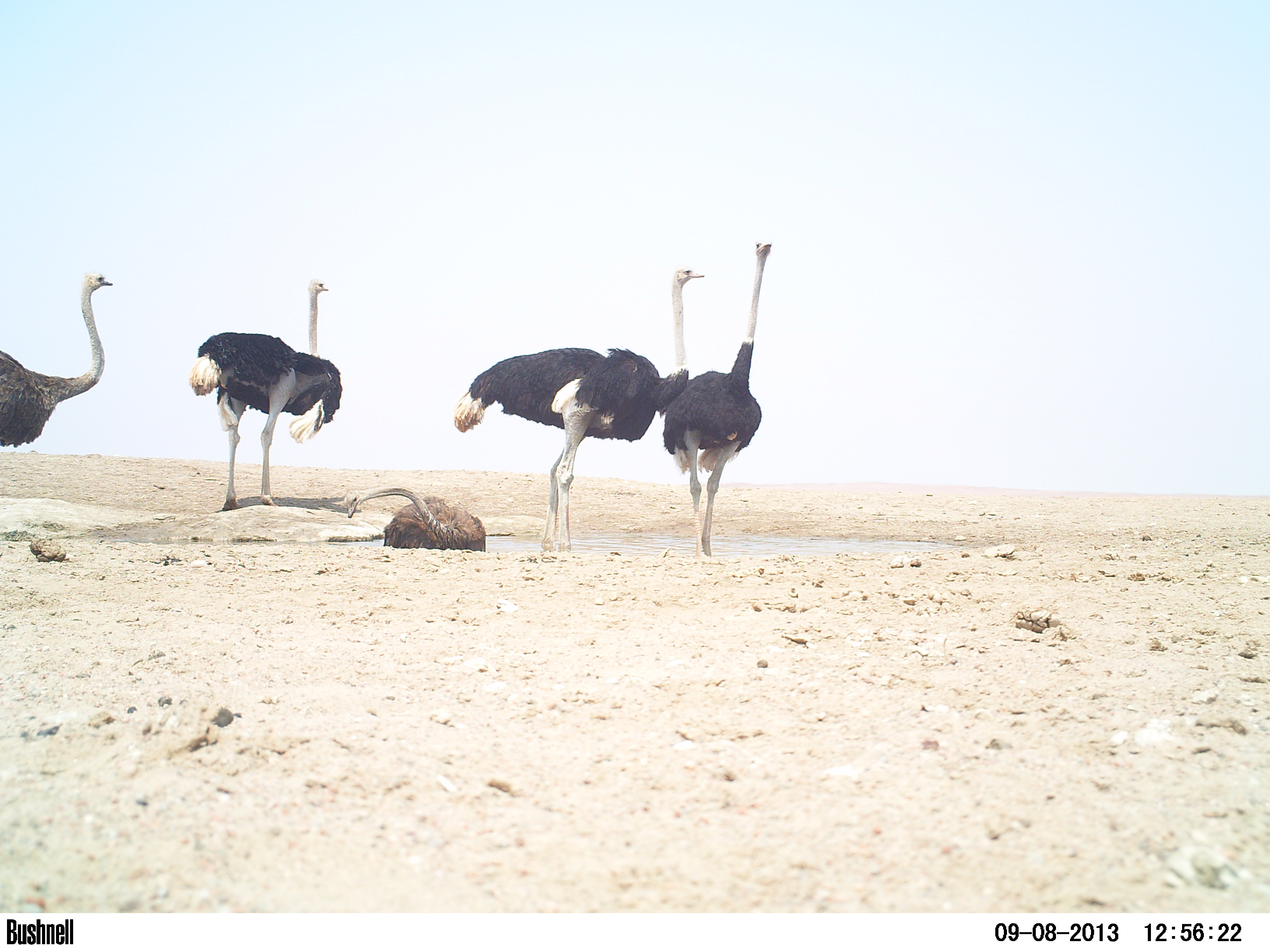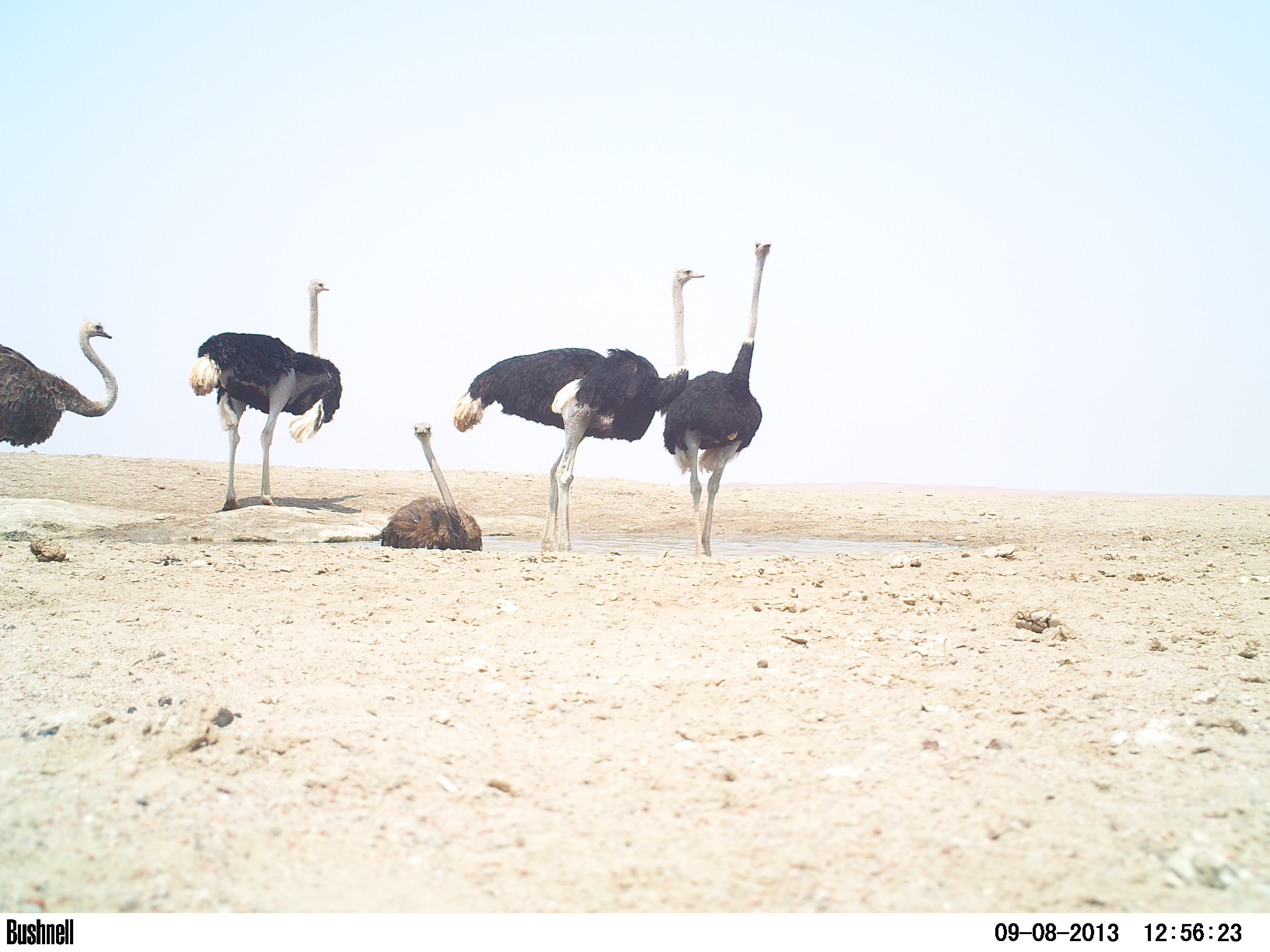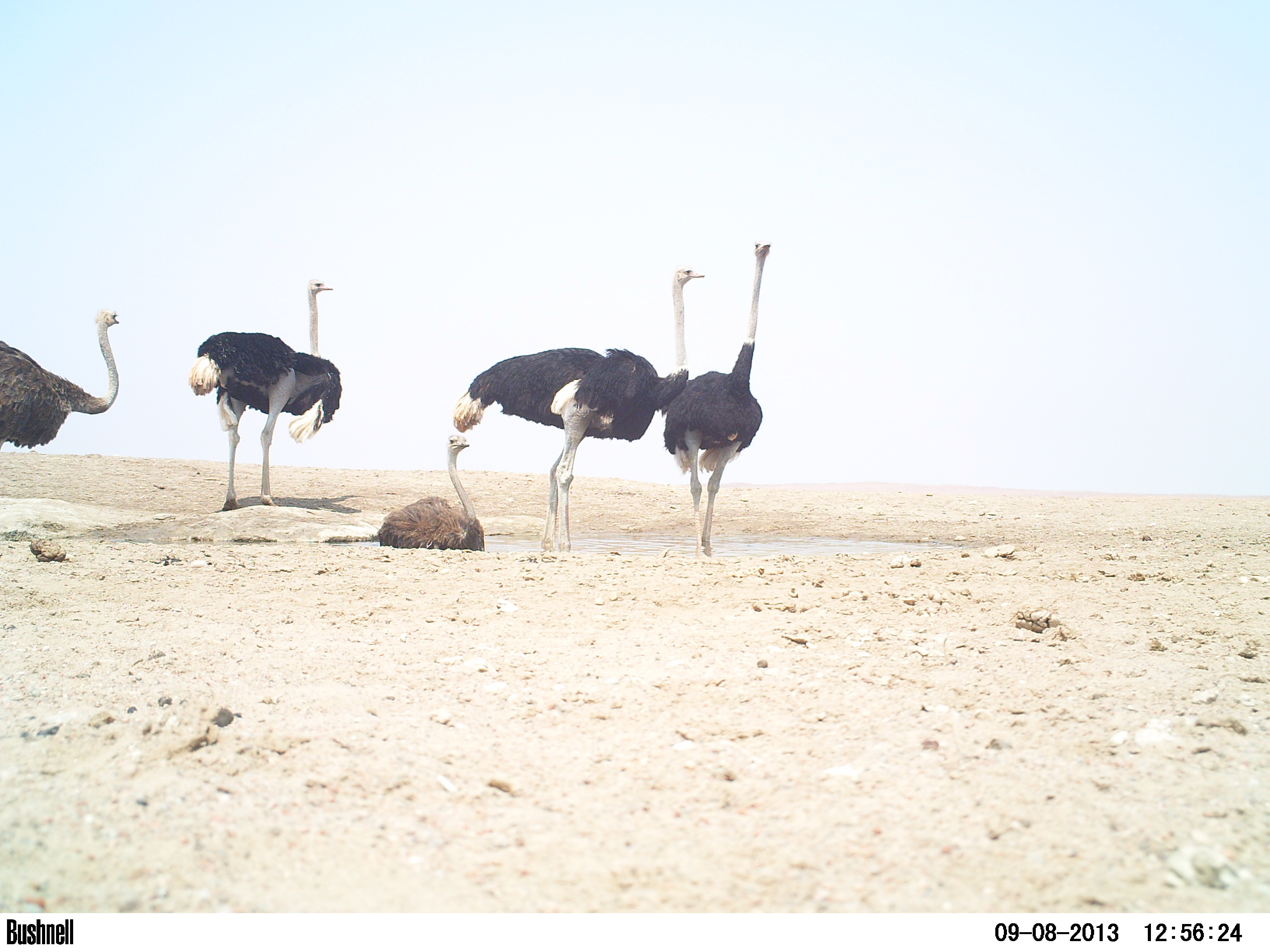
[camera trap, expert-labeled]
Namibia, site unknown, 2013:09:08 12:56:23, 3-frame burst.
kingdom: Animalia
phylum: Chordata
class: Aves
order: Struthioniformes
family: Struthionidae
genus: Struthio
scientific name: Struthio camelus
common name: common ostrich